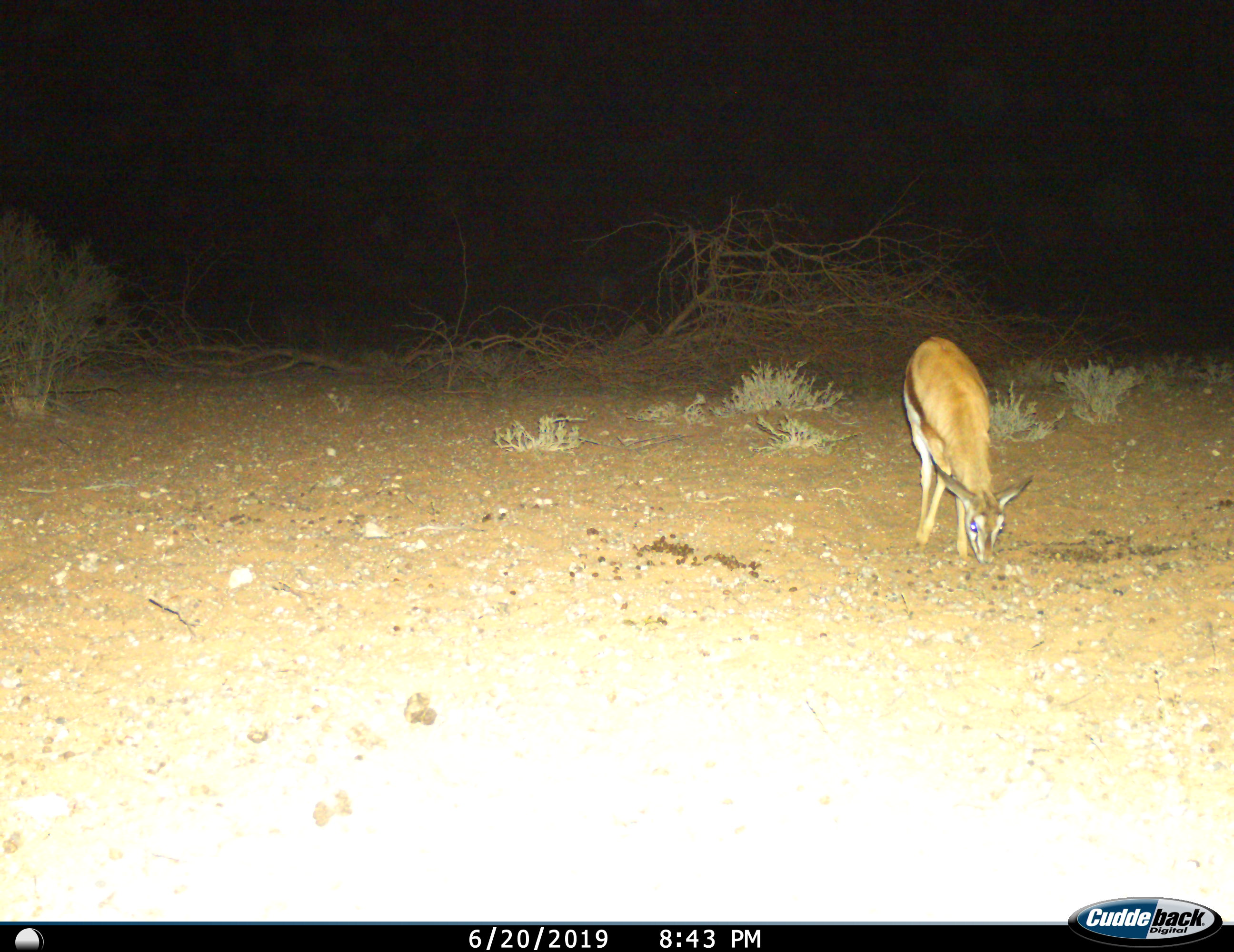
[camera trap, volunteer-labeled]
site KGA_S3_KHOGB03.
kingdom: Animalia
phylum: Chordata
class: Mammalia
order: Artiodactyla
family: Bovidae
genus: Antidorcas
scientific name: Antidorcas marsupialis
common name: springbok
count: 1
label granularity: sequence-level